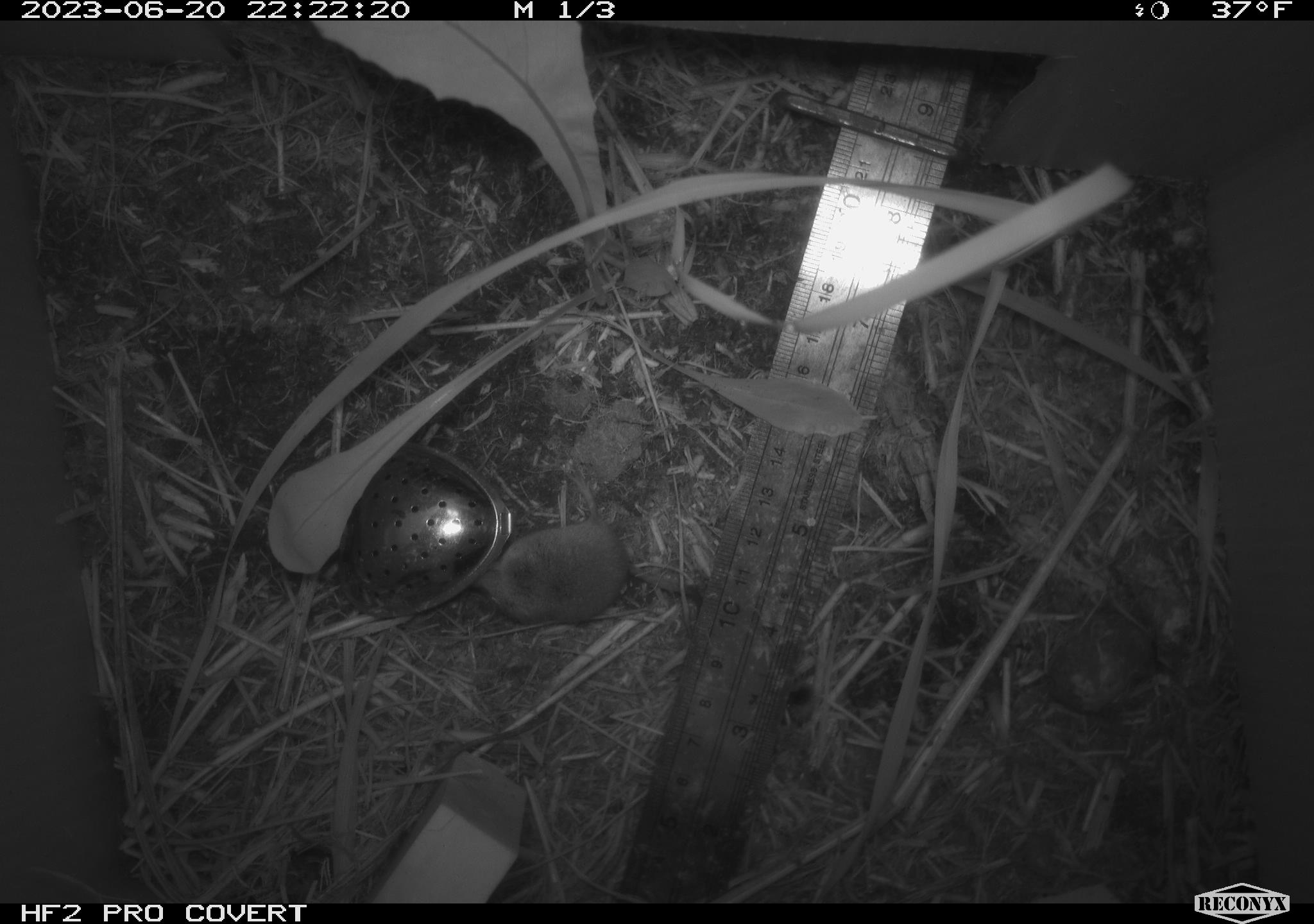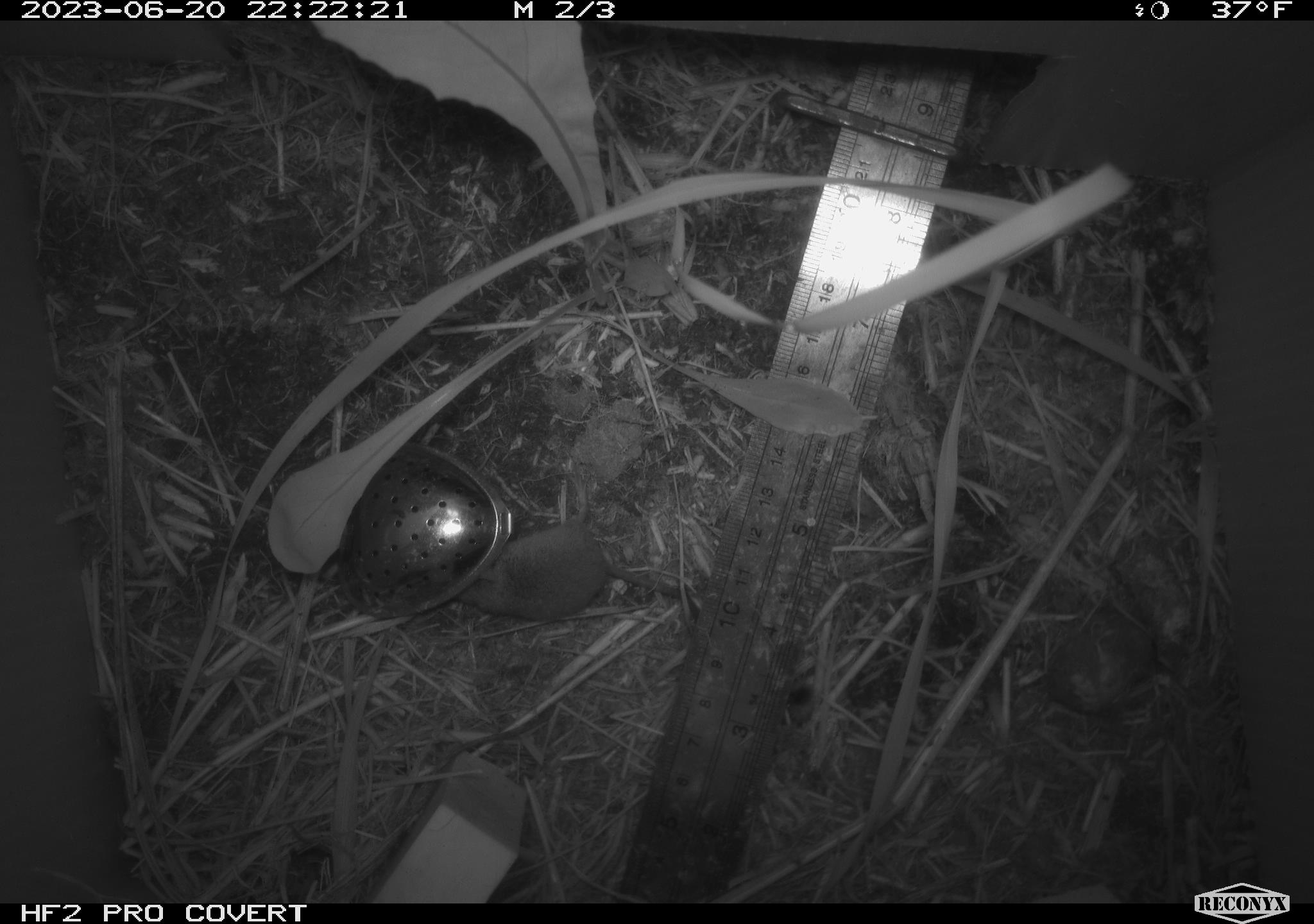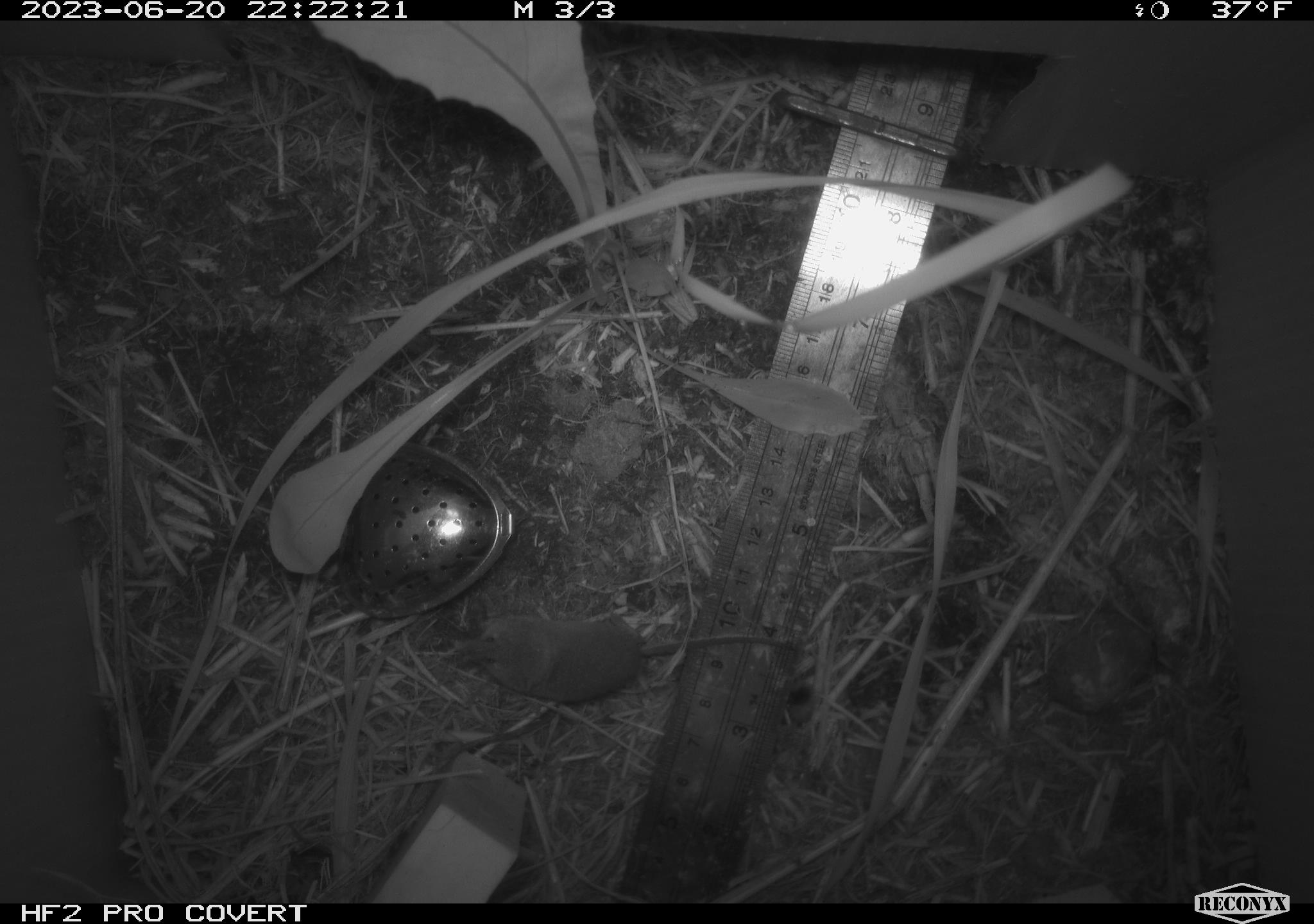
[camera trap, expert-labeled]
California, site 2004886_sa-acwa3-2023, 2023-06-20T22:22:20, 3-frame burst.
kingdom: Animalia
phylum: Chordata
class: Mammalia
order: Eulipotyphla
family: Soricidae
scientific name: Soricidae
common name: shrews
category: soricidae family